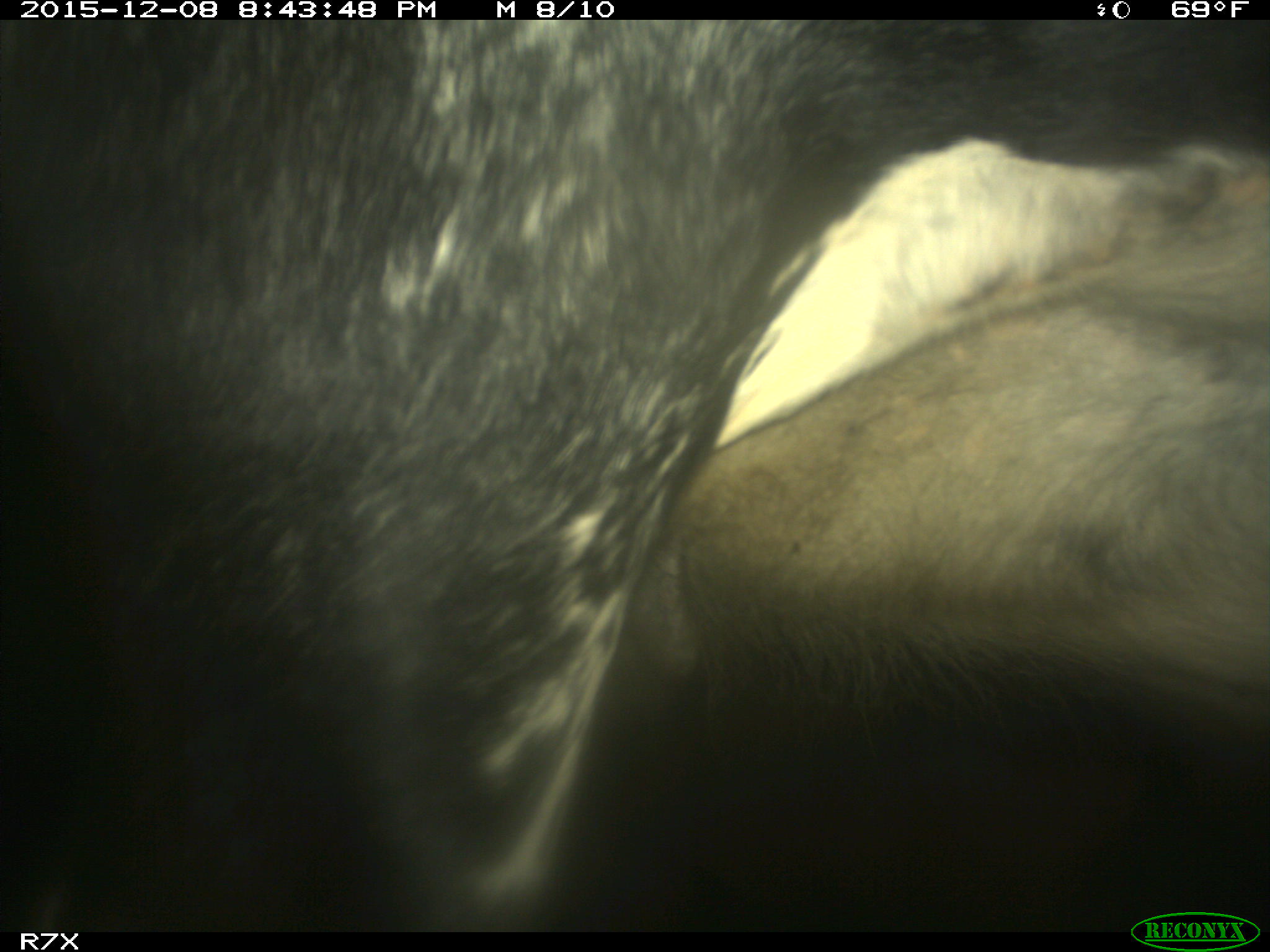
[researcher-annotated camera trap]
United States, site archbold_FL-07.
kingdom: Animalia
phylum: Chordata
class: Mammalia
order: Artiodactyla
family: Bovidae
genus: Bos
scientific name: Bos taurus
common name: domestic cow